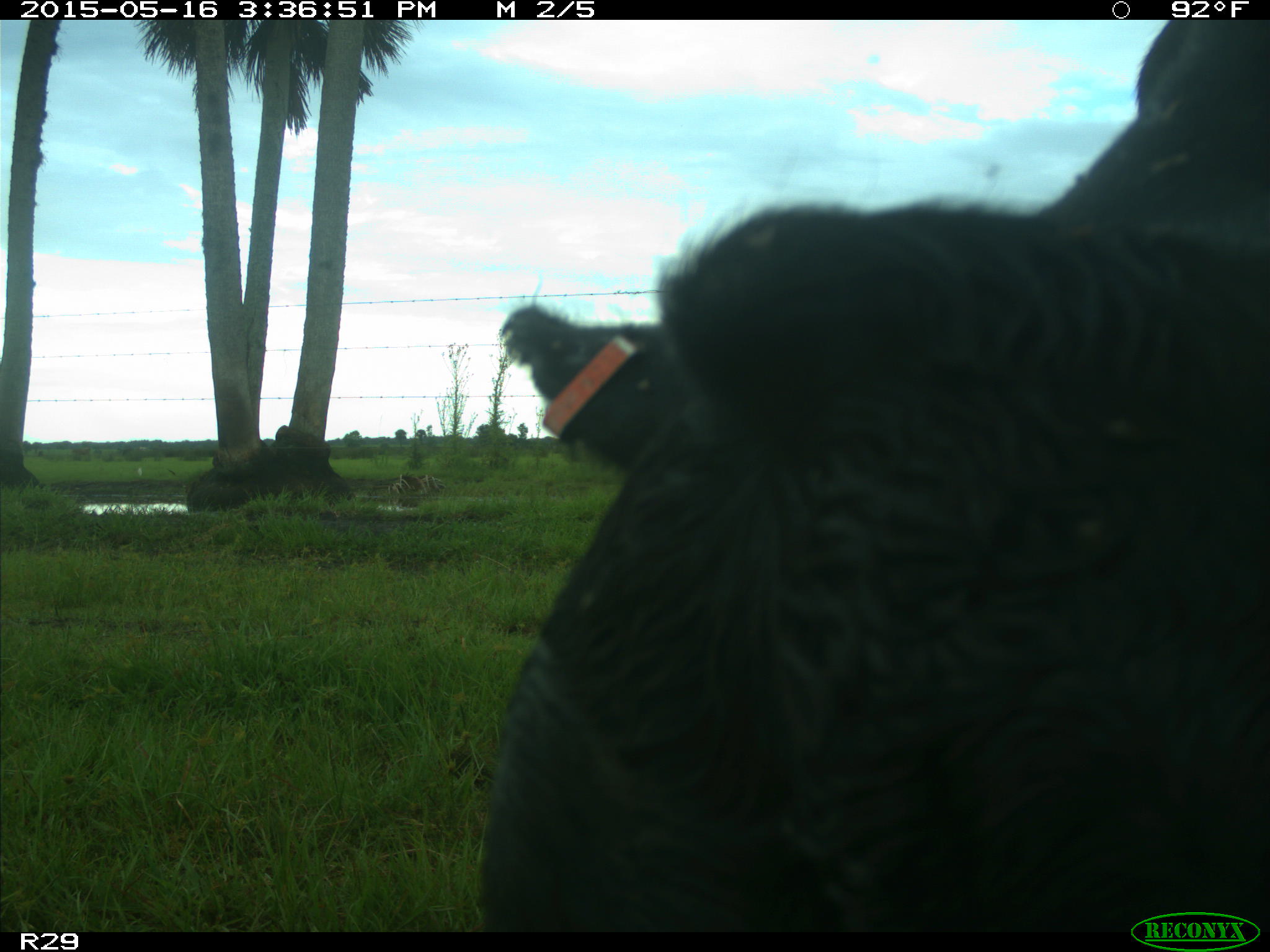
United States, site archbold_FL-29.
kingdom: Animalia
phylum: Chordata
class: Mammalia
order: Artiodactyla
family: Bovidae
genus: Bos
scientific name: Bos taurus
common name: domestic cow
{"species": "Bos taurus (domestic cow)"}